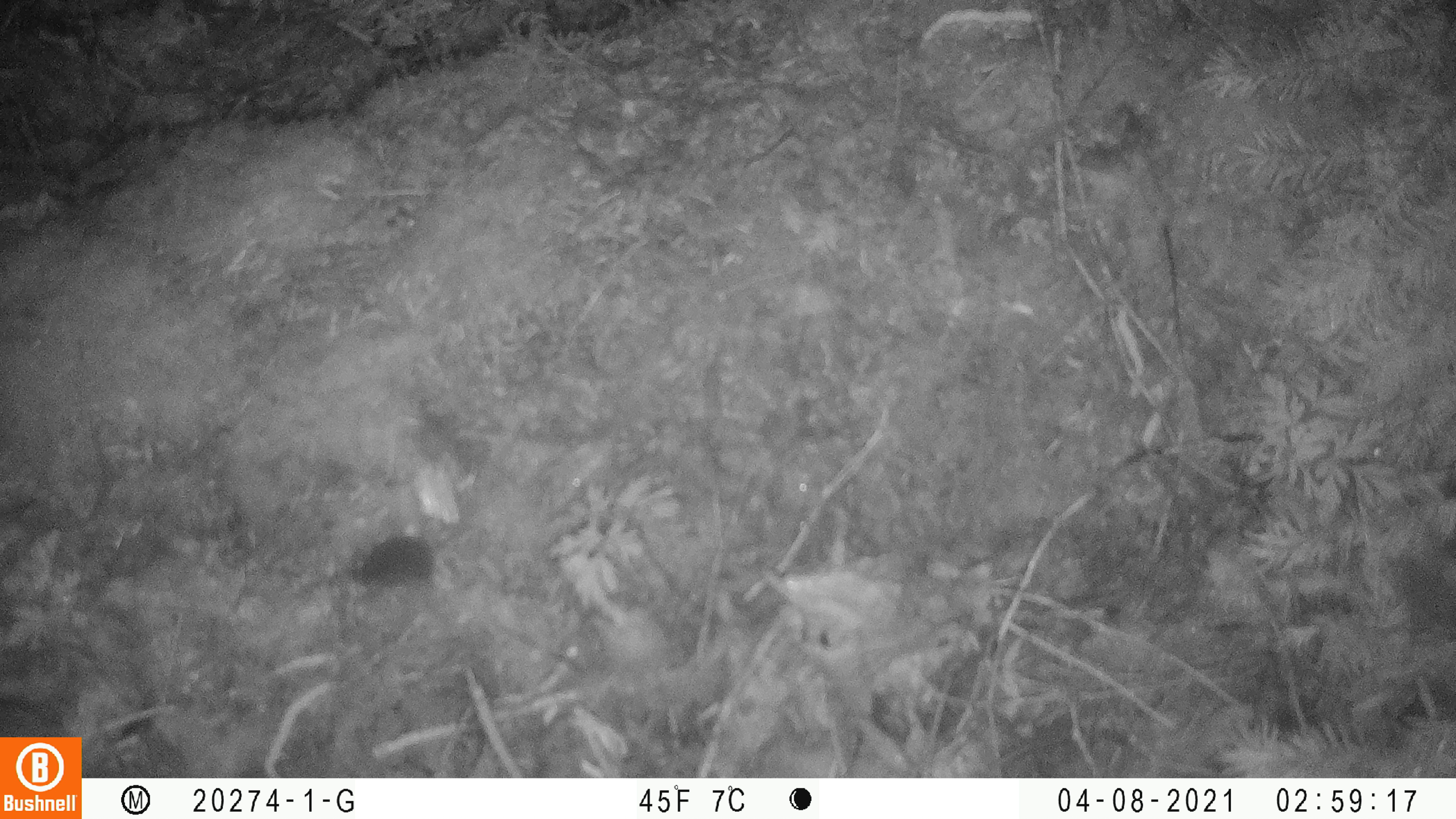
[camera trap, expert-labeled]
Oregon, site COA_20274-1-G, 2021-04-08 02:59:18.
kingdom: Animalia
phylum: Chordata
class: Mammalia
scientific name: Mammalia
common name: small mammal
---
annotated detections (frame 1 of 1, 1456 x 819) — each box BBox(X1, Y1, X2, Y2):
small mammal: BBox(335, 533, 451, 594)